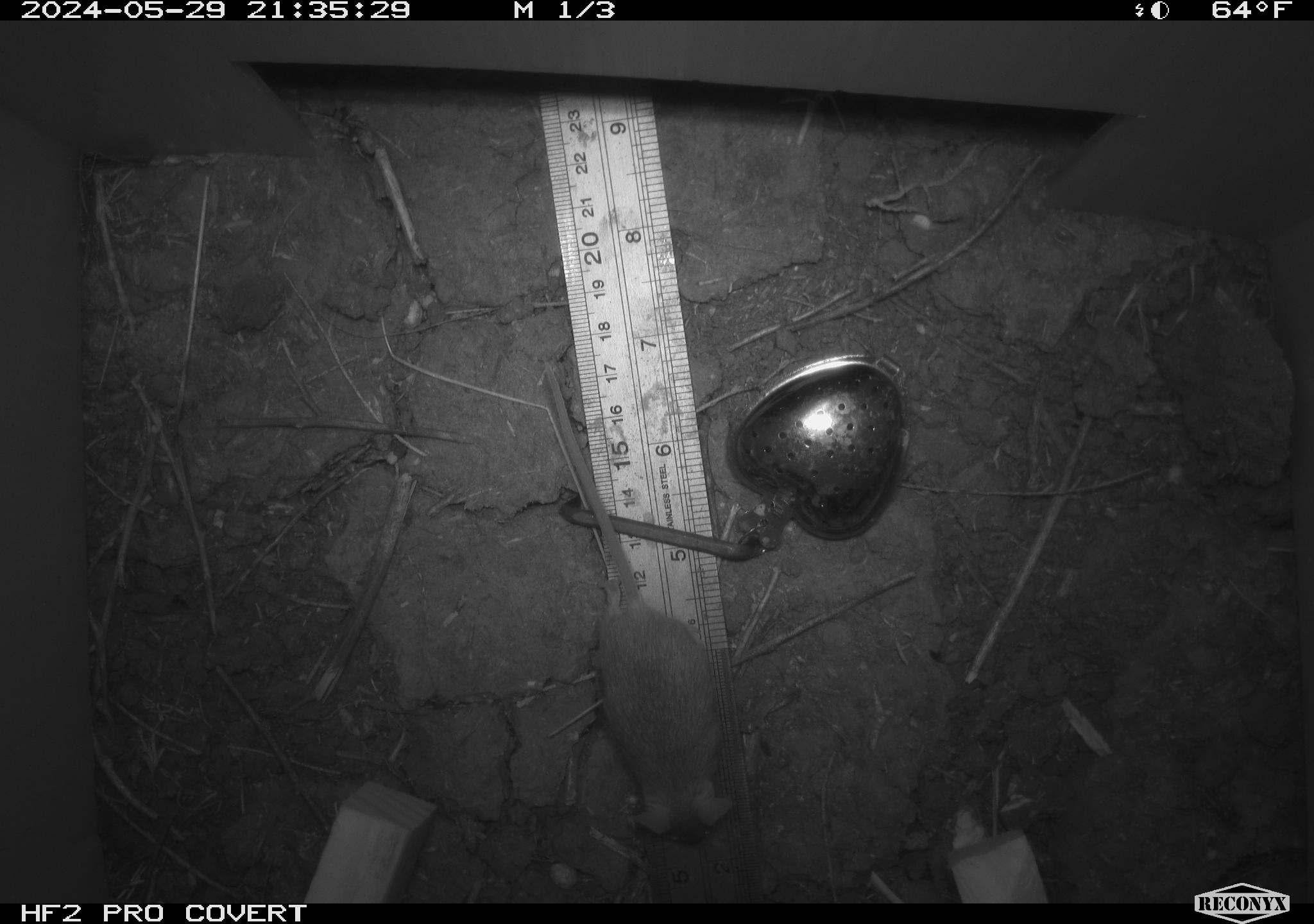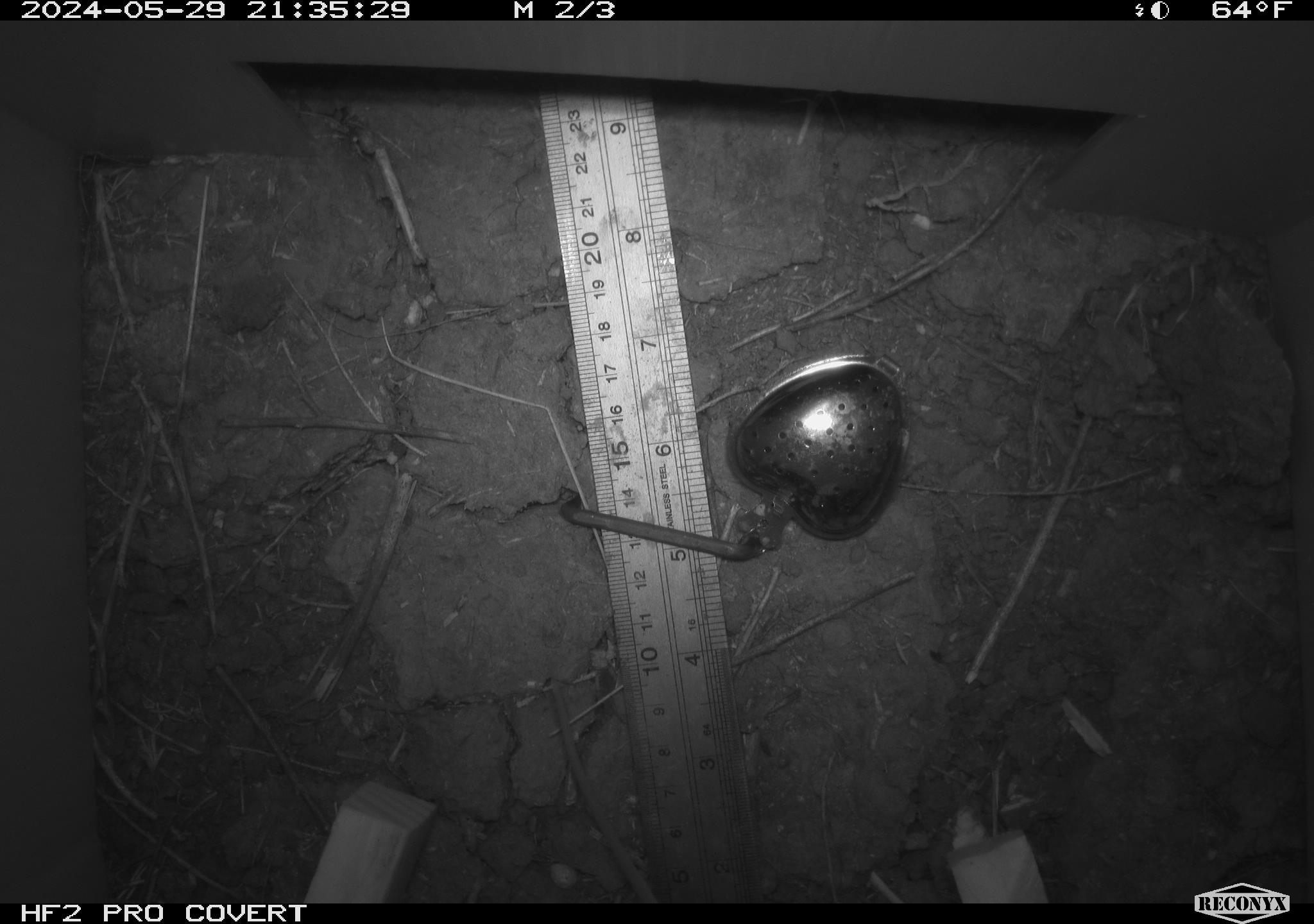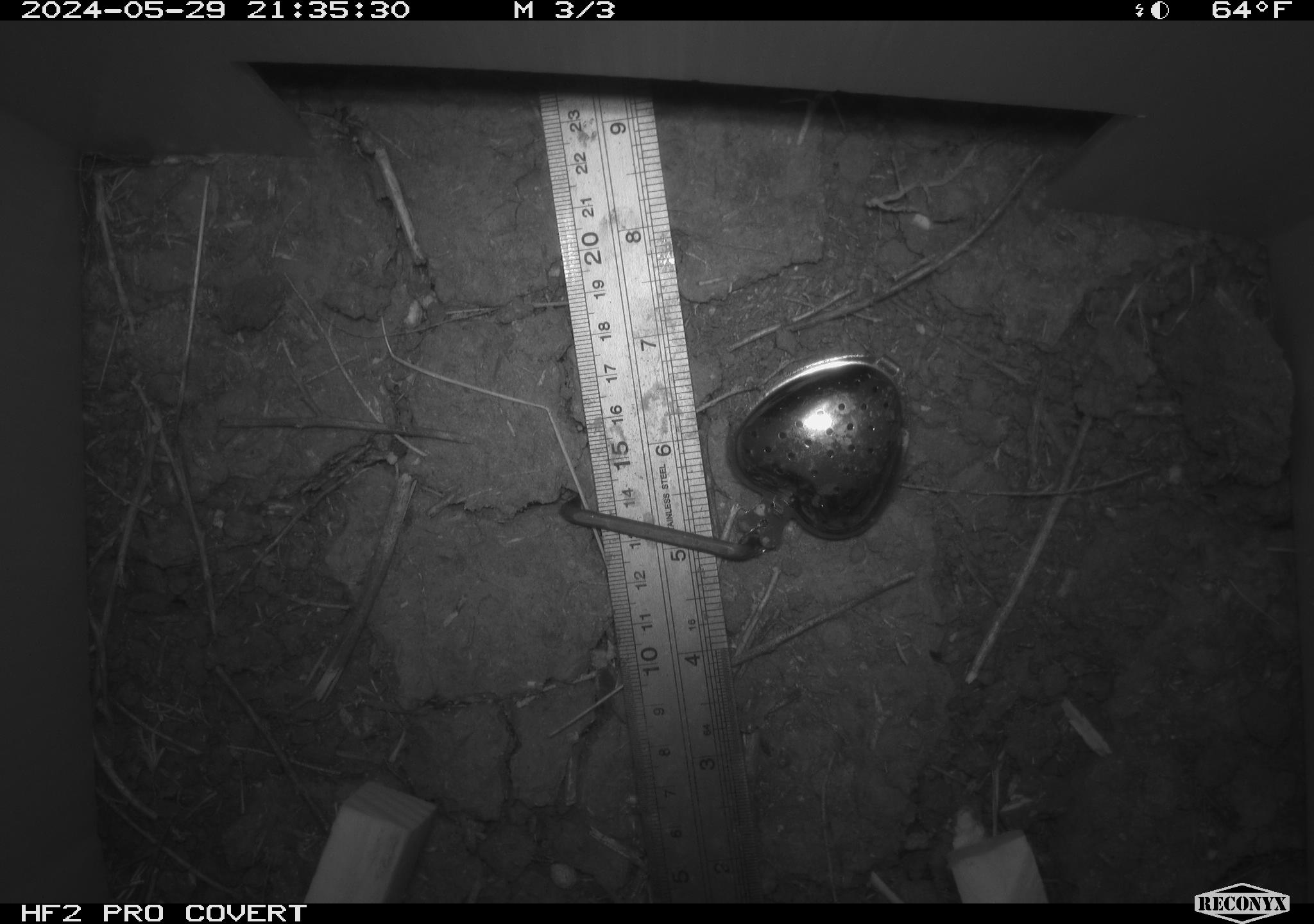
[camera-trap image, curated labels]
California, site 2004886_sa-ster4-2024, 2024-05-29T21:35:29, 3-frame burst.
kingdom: Animalia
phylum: Chordata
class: Mammalia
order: Rodentia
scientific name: Rodentia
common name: mouse species